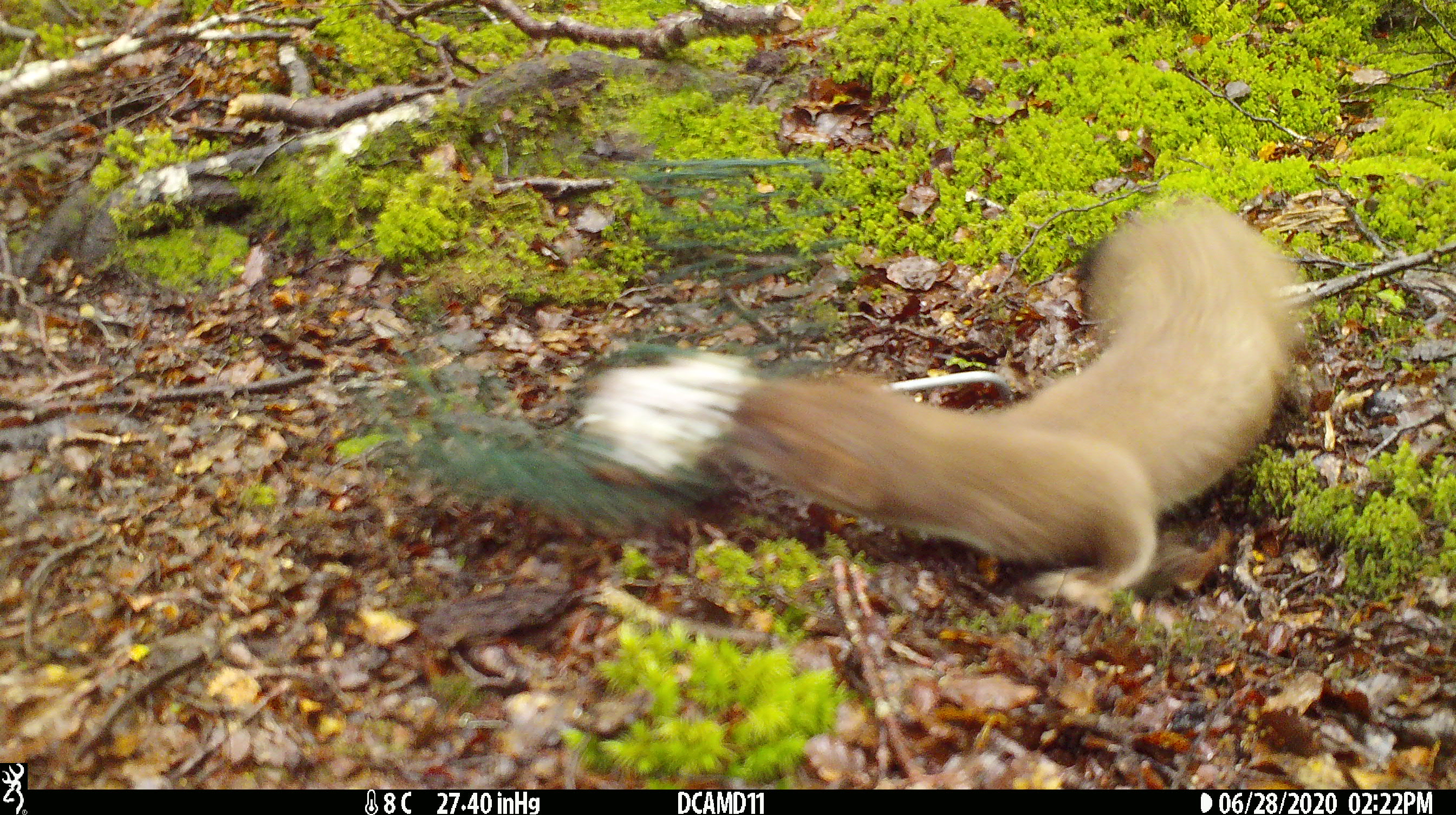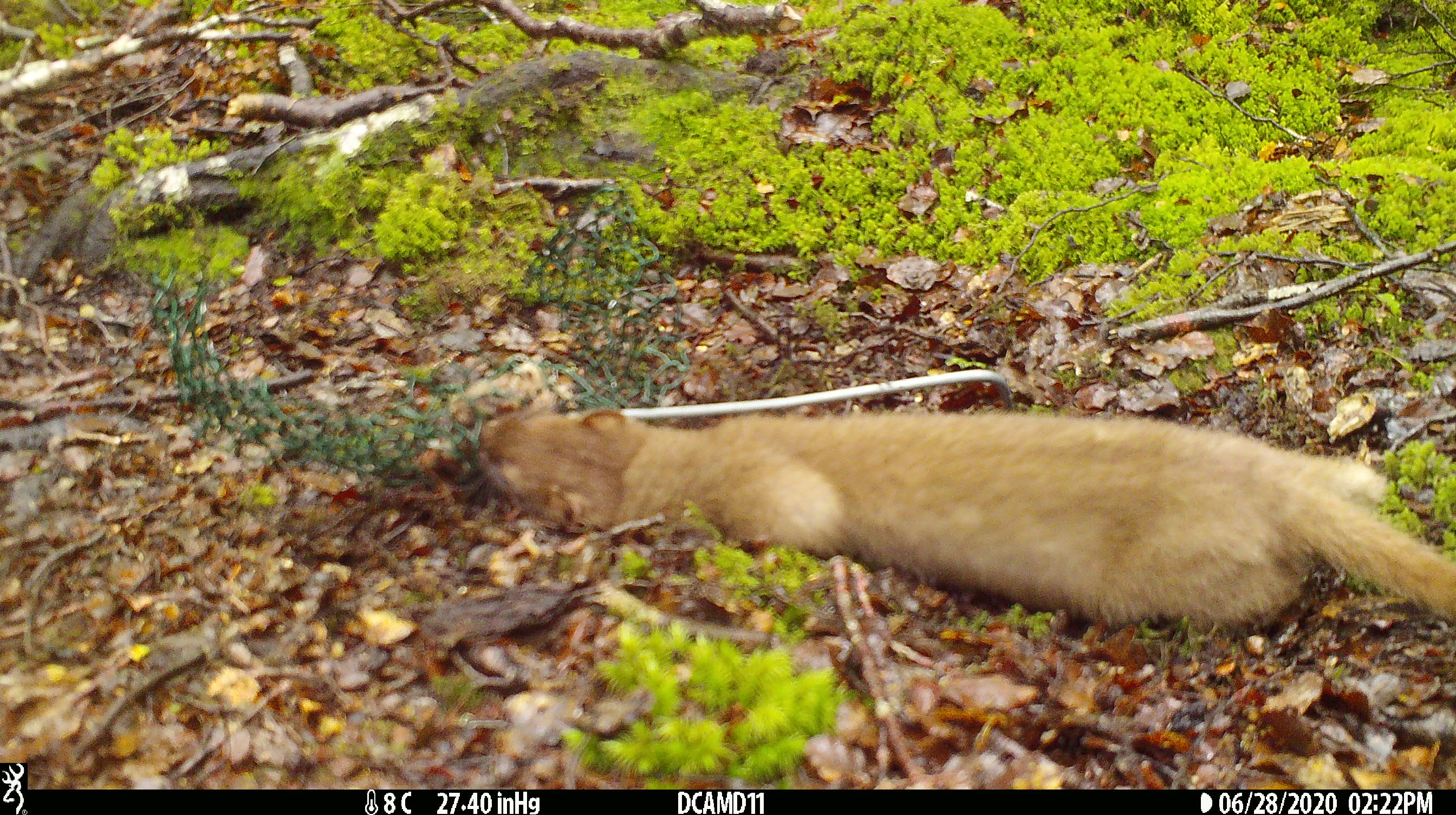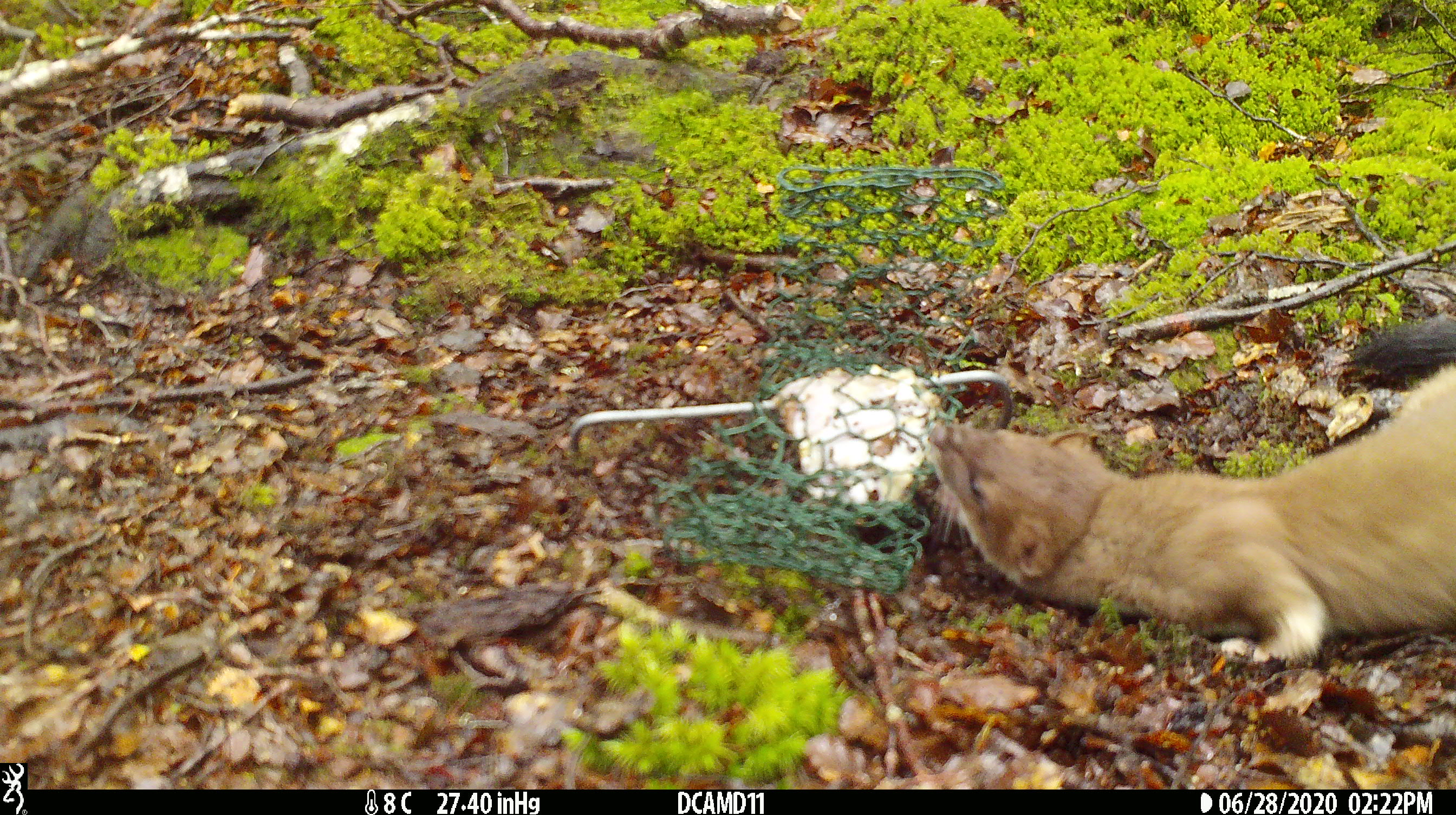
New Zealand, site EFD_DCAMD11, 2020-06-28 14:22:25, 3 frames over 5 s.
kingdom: Animalia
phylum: Chordata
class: Mammalia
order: Carnivora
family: Mustelidae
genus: Mustela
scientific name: Mustela erminea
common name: stoat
Stoat (Mustela erminea).